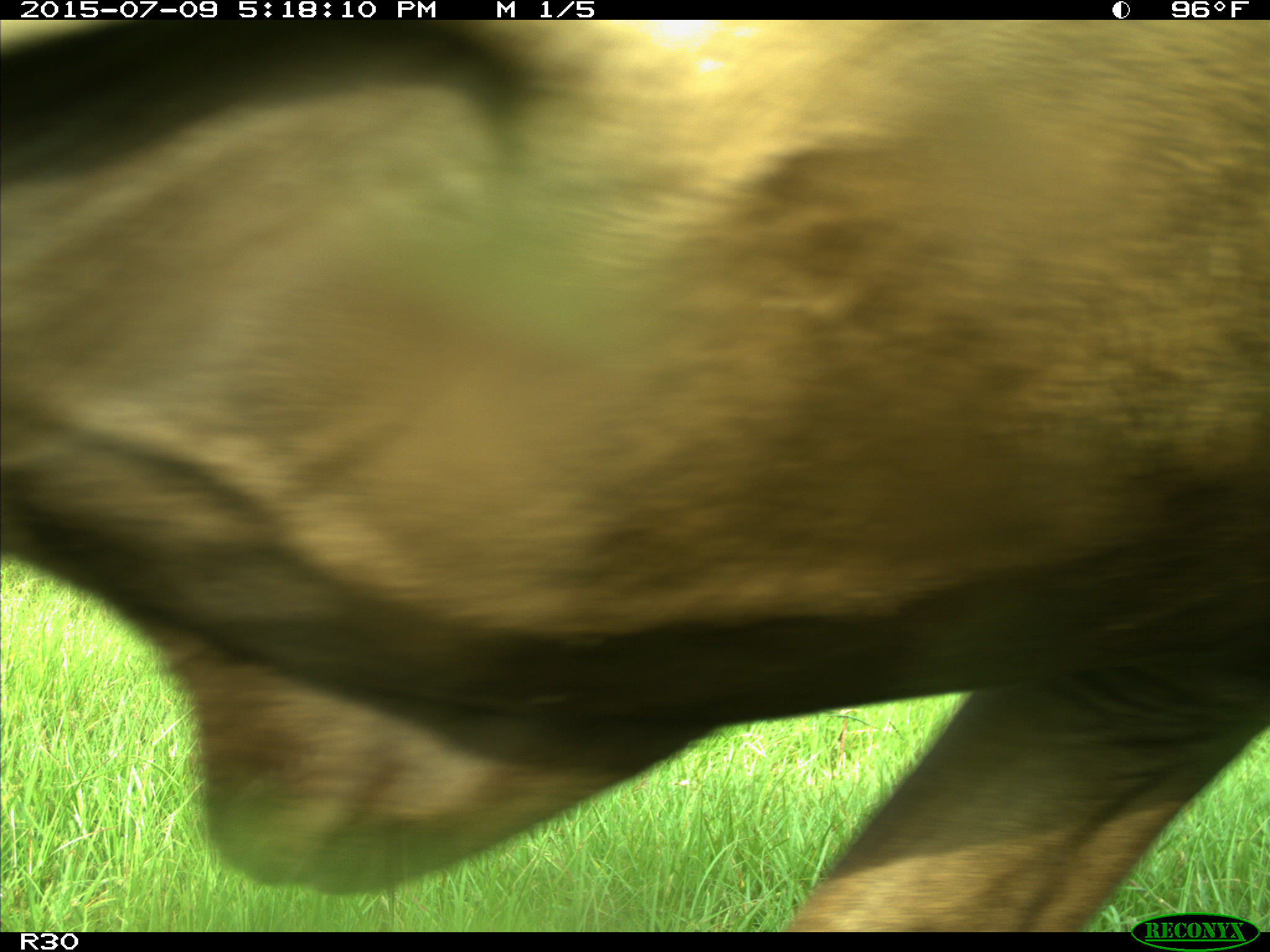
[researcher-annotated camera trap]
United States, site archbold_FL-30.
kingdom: Animalia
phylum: Chordata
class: Mammalia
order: Artiodactyla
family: Bovidae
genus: Bos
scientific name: Bos taurus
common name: domestic cow